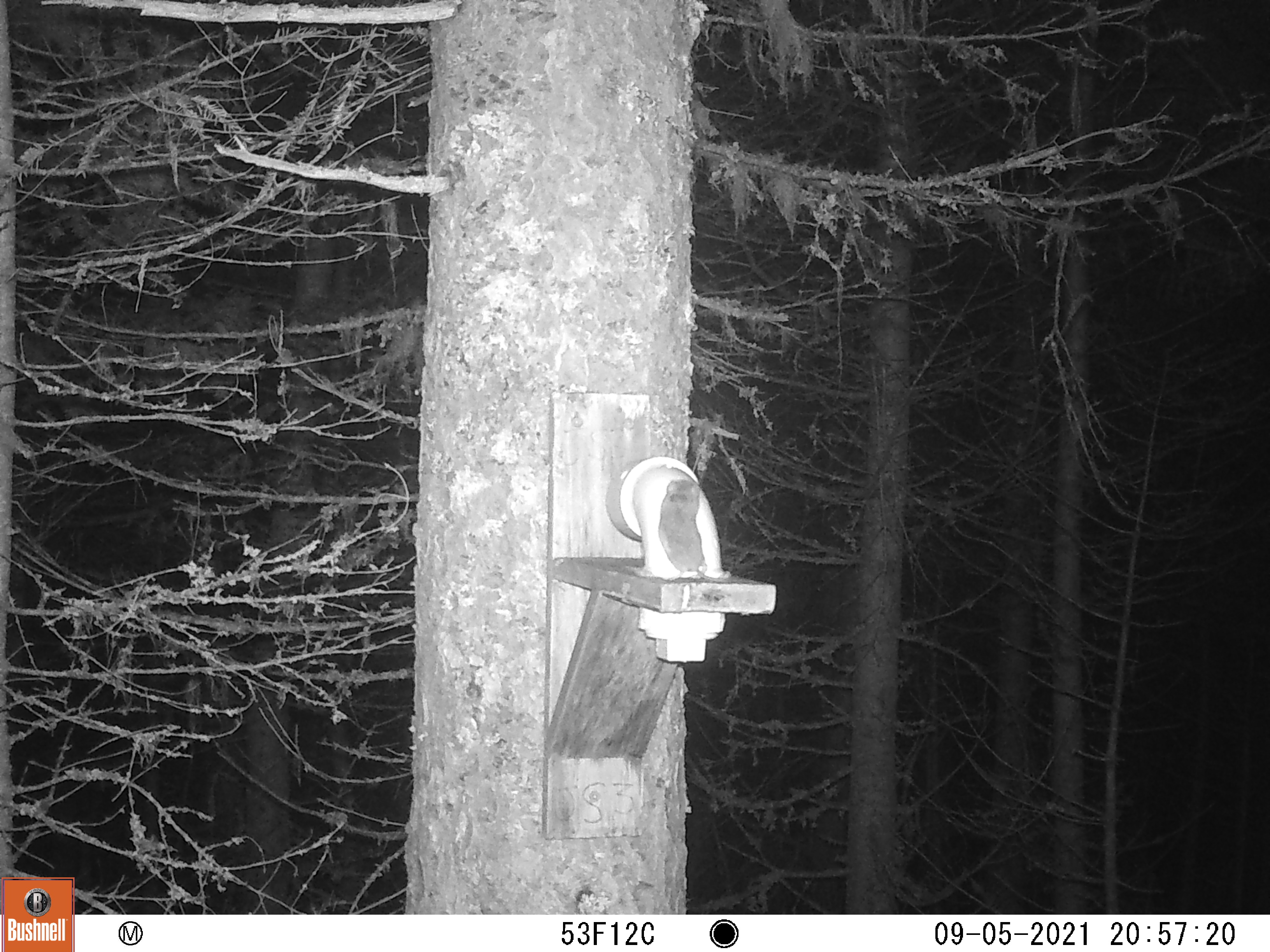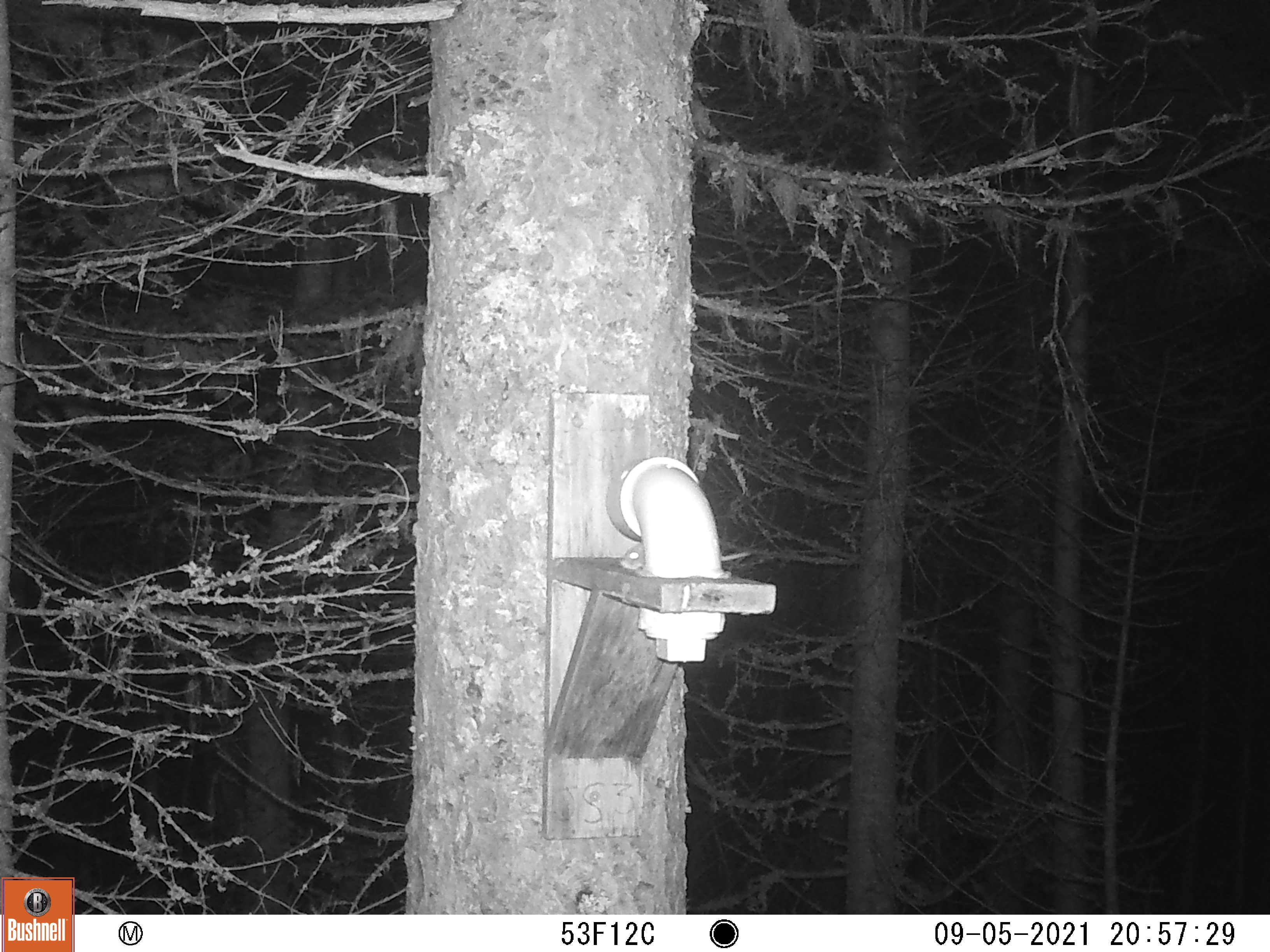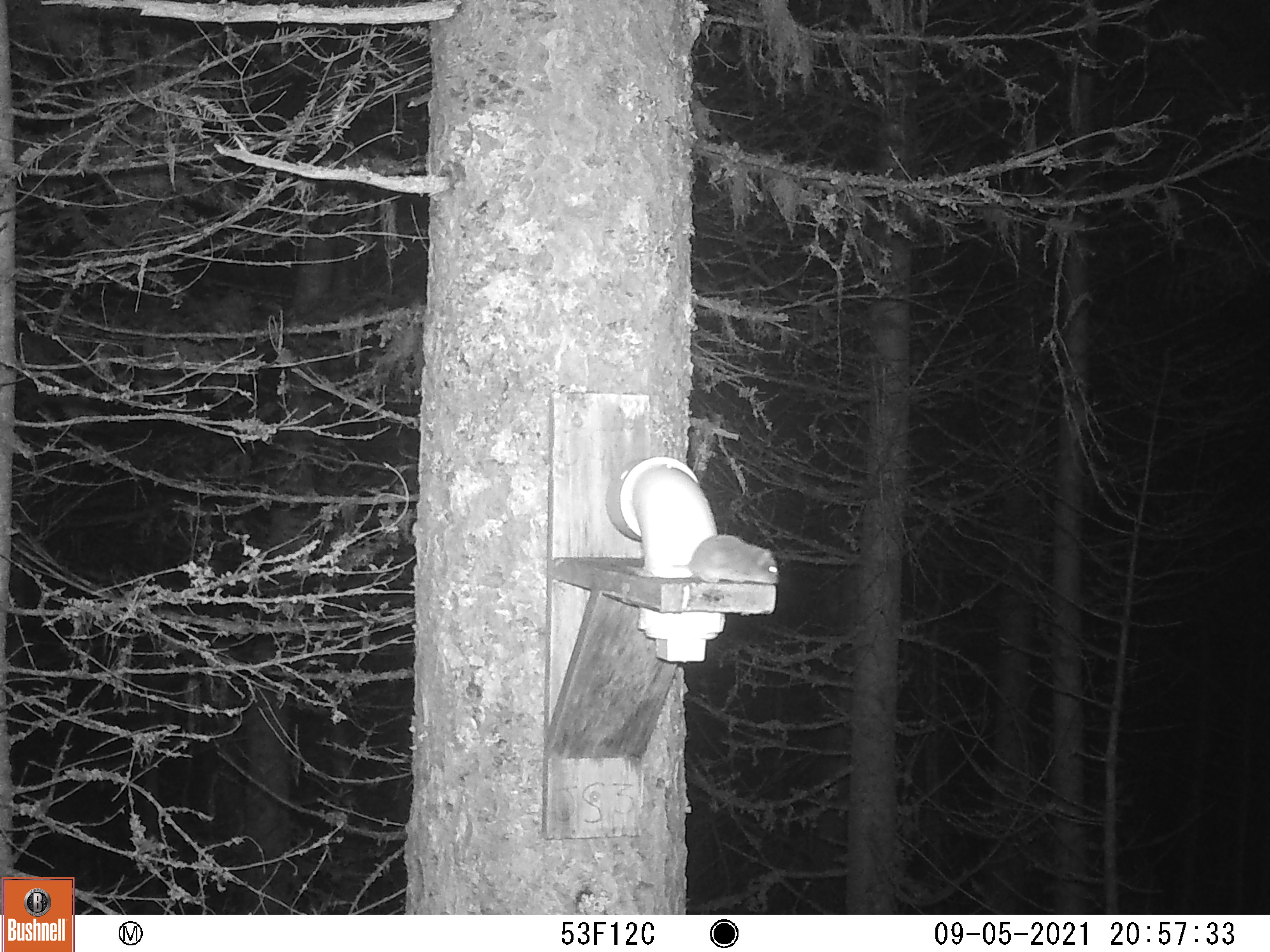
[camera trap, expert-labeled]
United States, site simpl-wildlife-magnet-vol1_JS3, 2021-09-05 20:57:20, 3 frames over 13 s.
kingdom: Animalia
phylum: Chordata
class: Mammalia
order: Rodentia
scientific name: Rodentia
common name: mouse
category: mouse sp.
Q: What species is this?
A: Mouse sp. (mouse) (Rodentia).